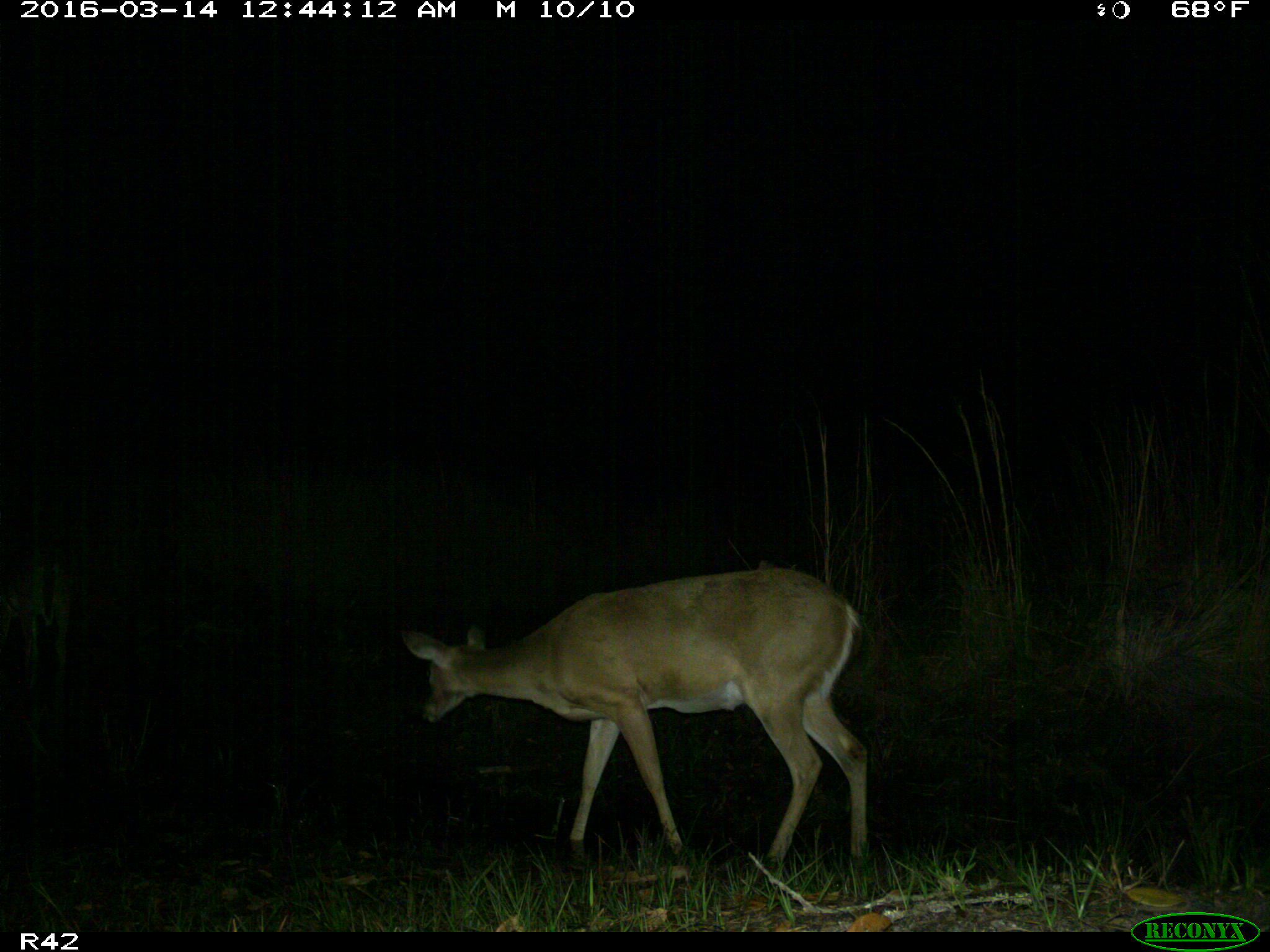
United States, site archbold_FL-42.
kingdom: Animalia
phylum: Chordata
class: Mammalia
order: Artiodactyla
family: Cervidae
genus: Odocoileus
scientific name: Odocoileus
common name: deer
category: unidentified deer